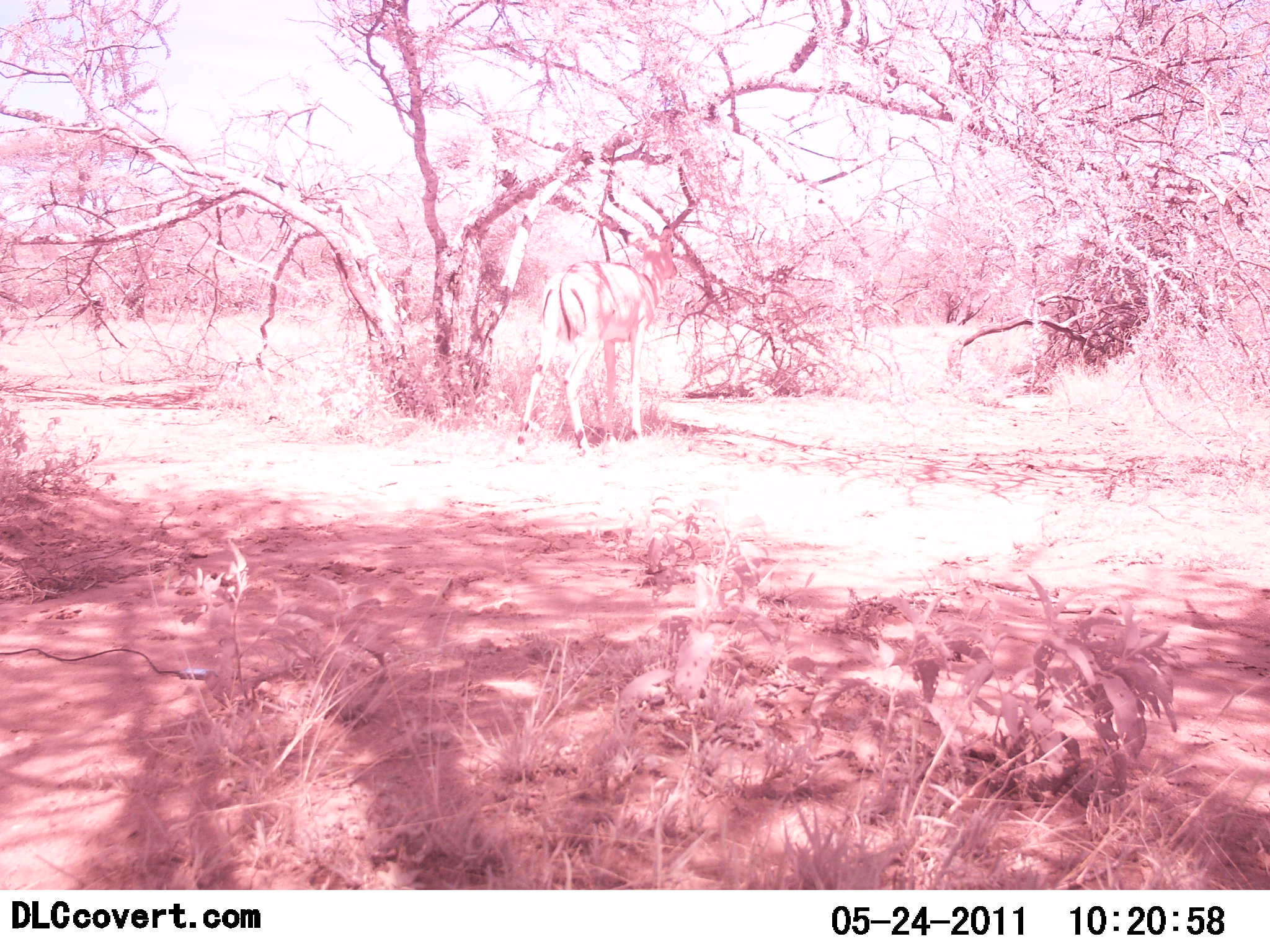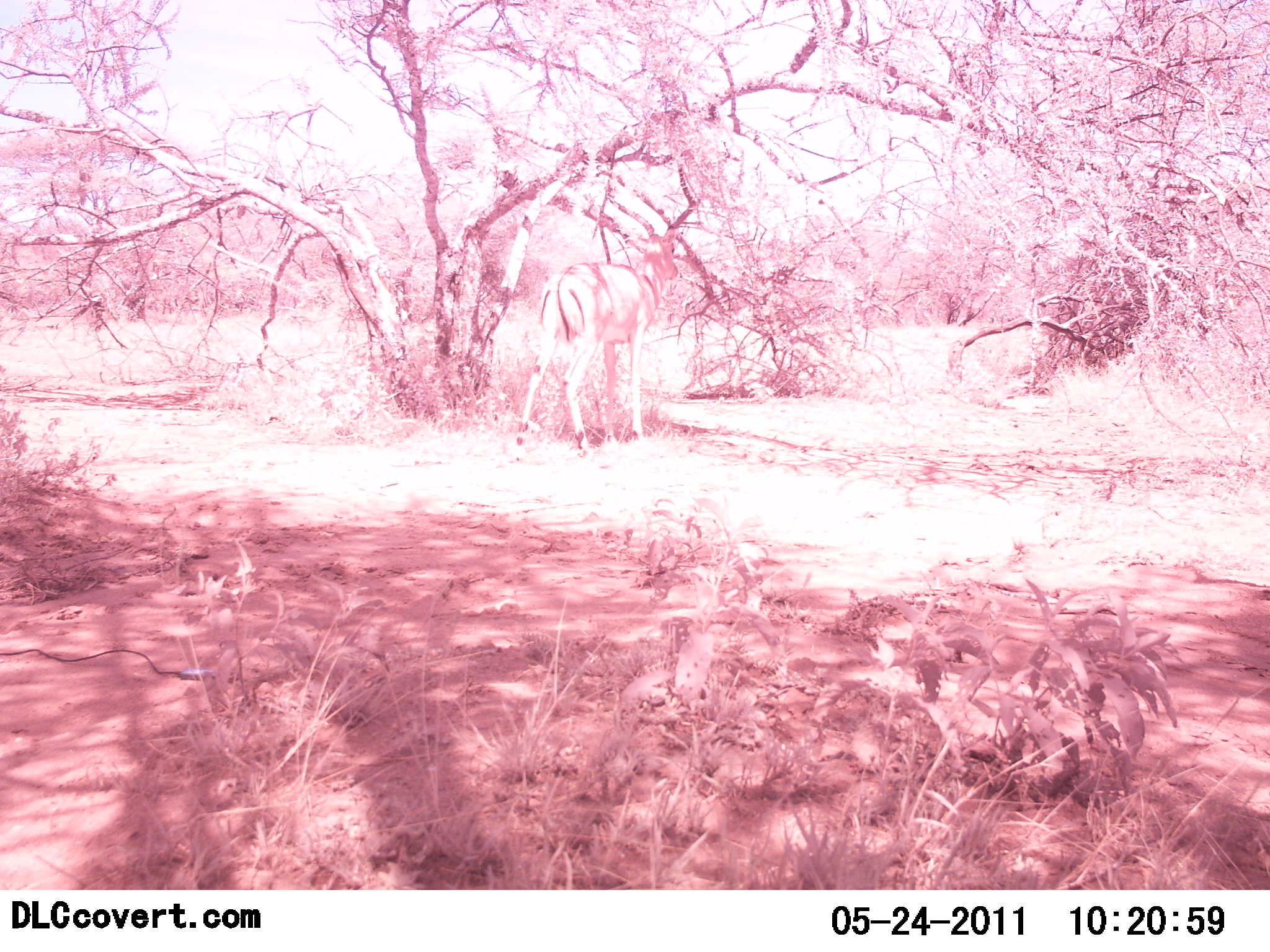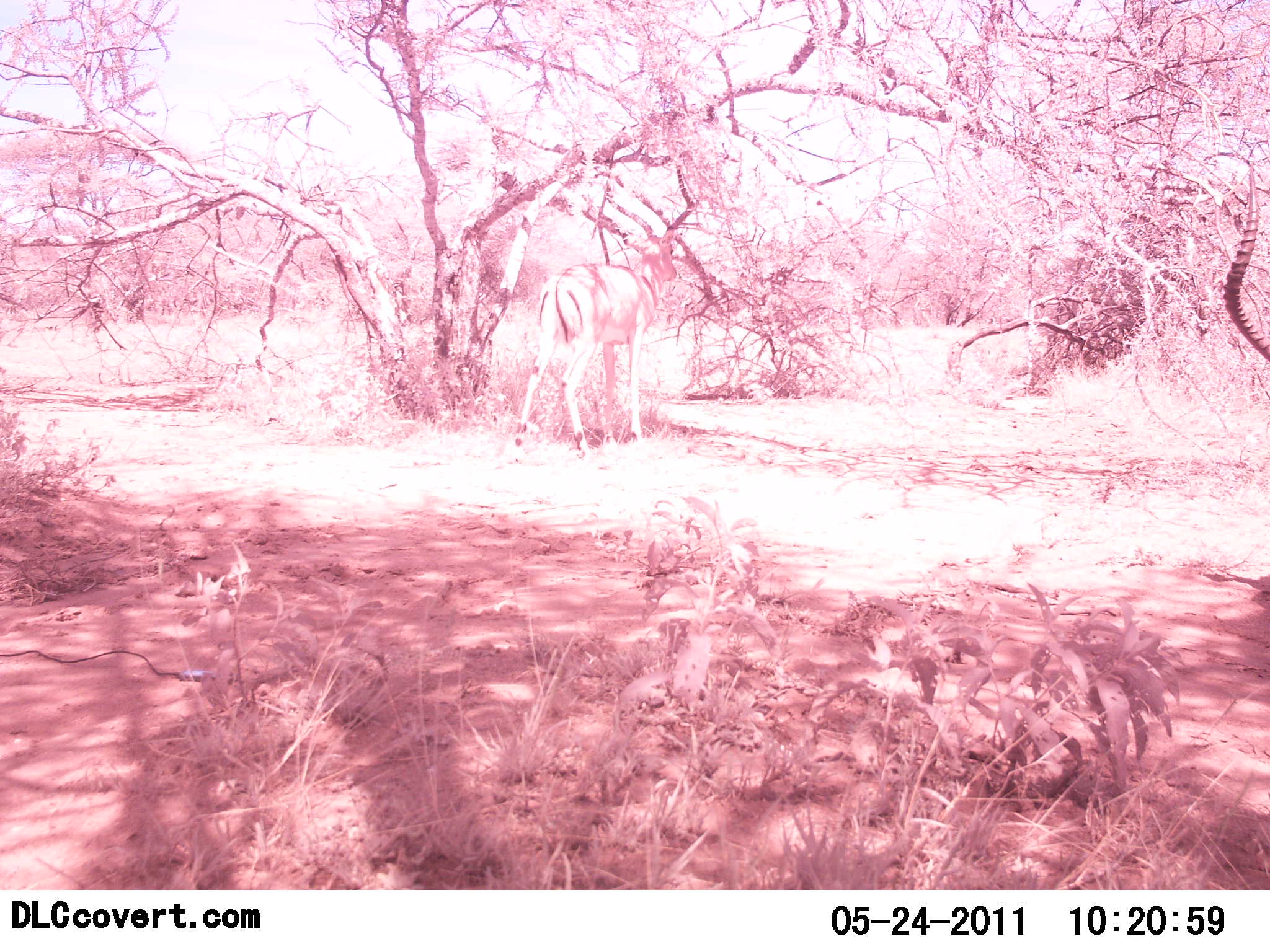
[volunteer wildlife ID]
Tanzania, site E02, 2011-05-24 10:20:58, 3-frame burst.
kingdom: Animalia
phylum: Chordata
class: Mammalia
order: Artiodactyla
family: Bovidae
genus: Aepyceros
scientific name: Aepyceros melampus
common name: impala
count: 2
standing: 77%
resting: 0%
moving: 46%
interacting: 0%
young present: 0%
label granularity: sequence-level